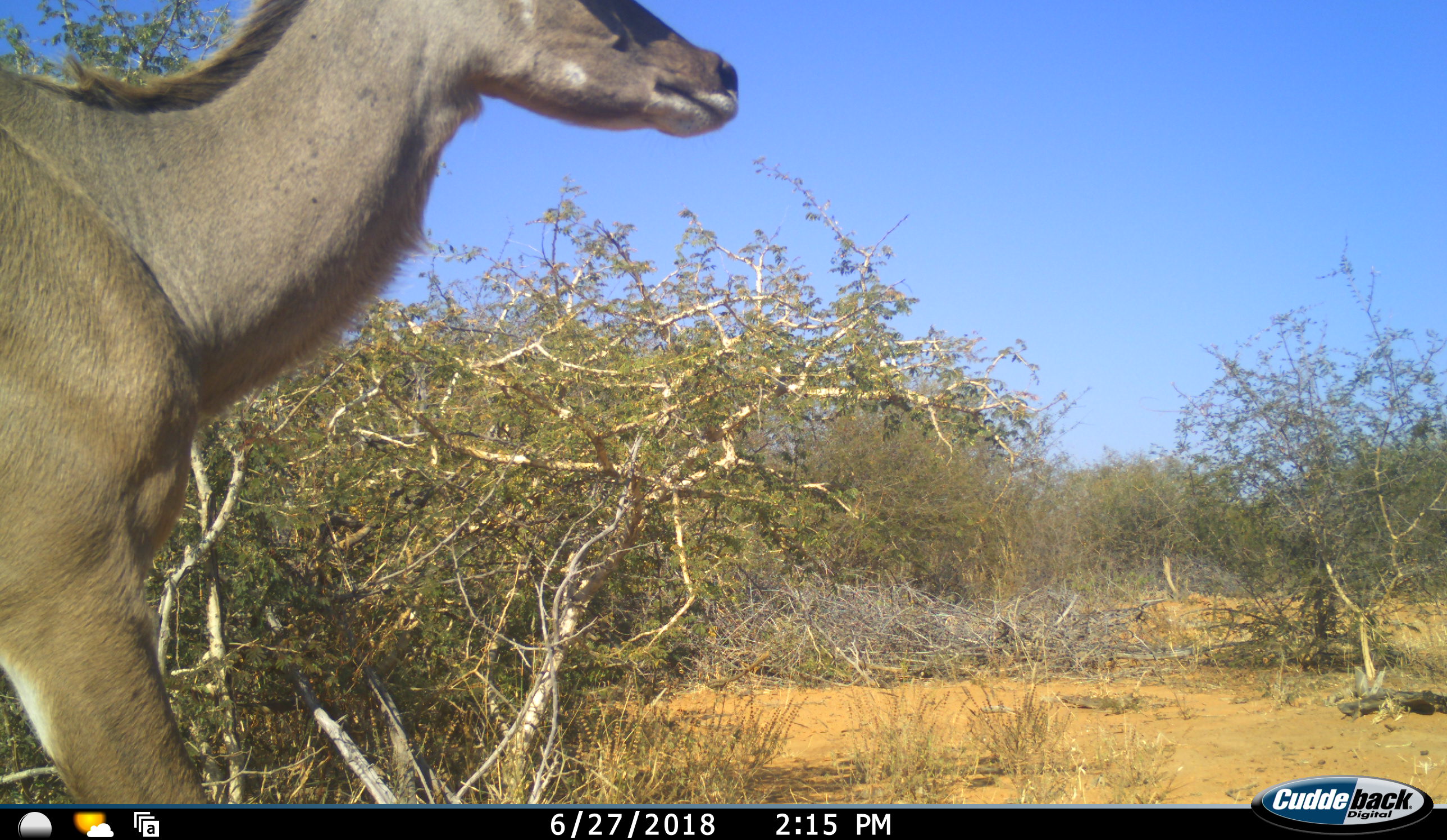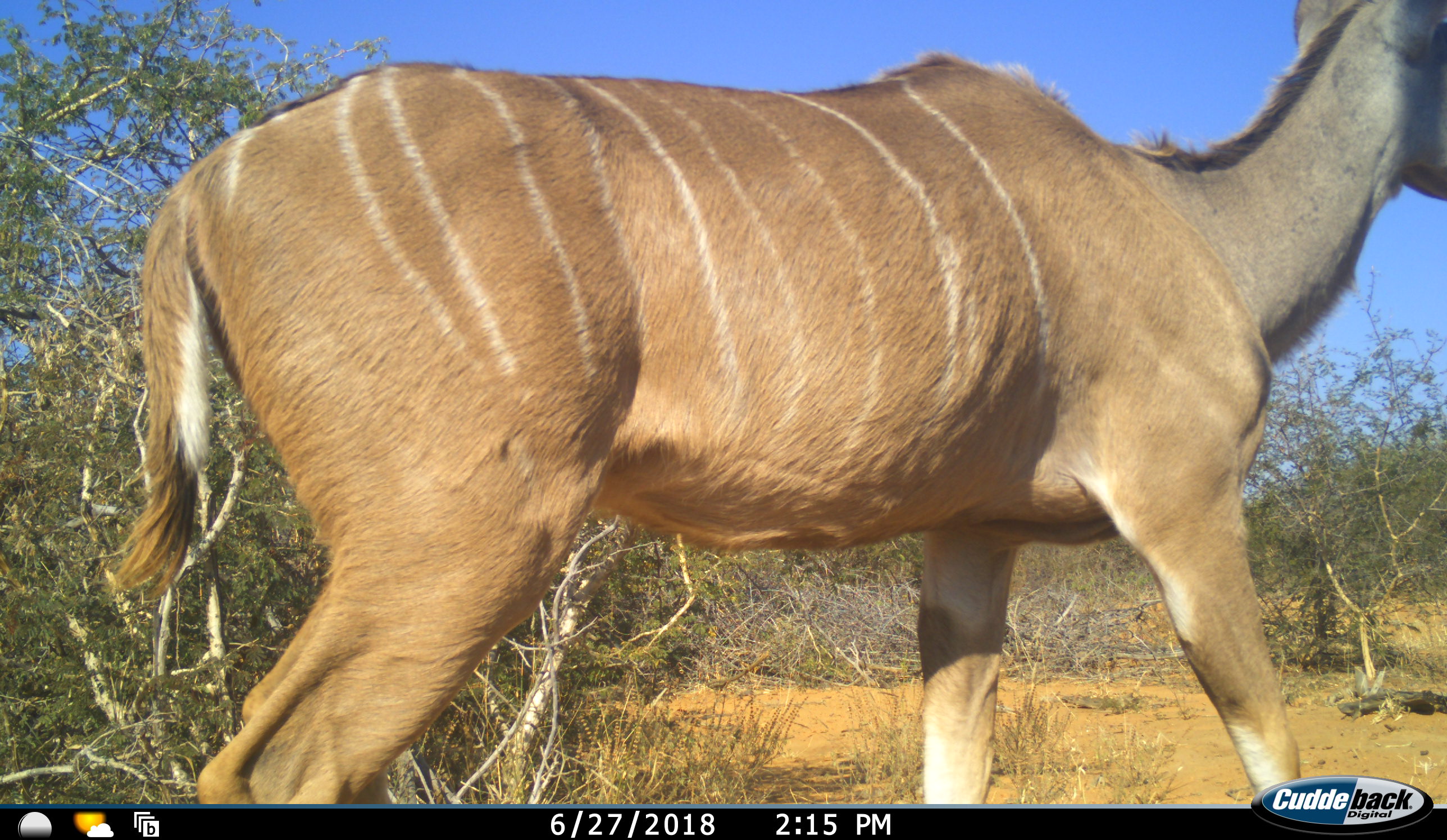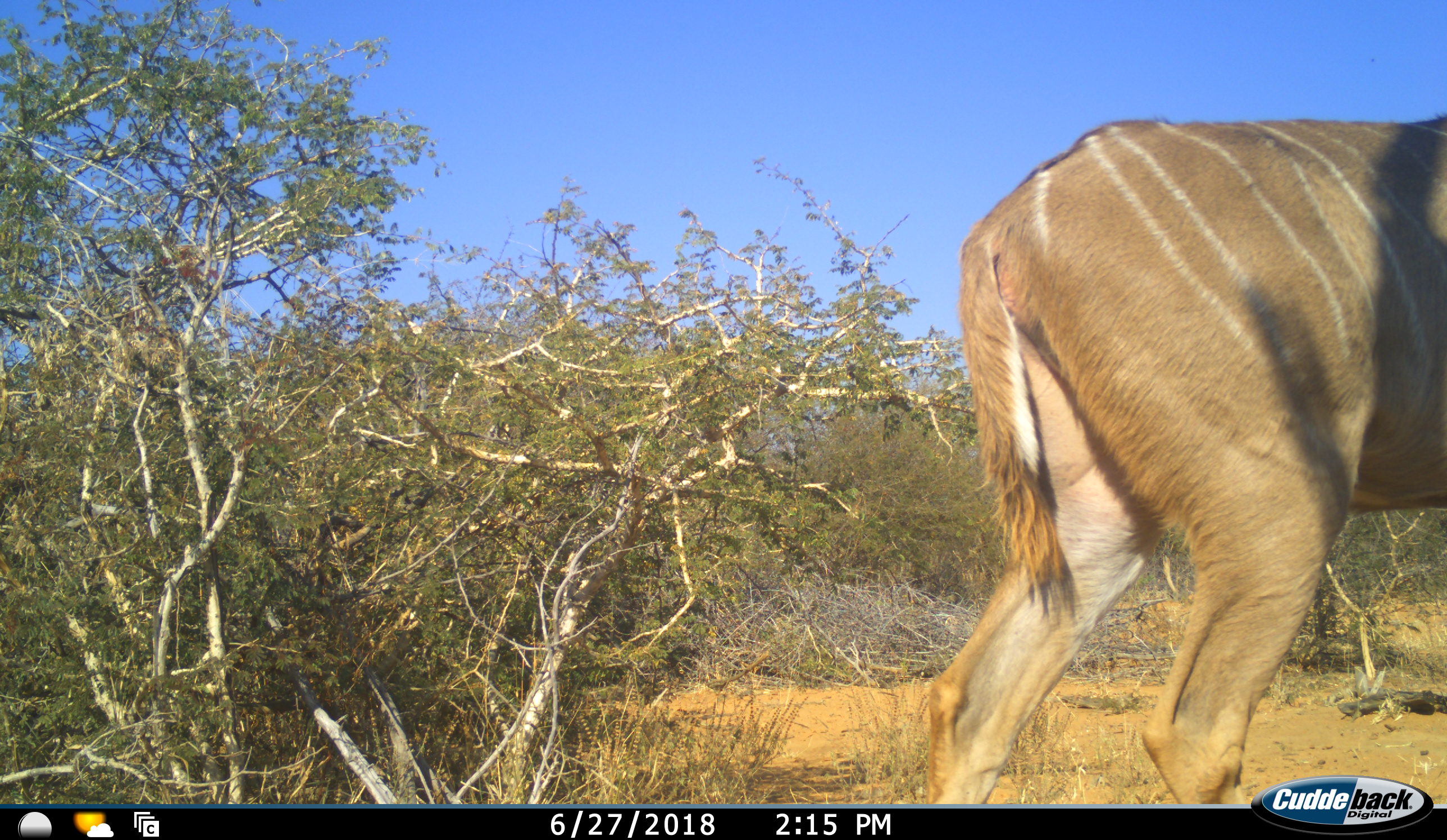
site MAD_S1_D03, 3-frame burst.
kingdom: Animalia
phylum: Chordata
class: Mammalia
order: Artiodactyla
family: Bovidae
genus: Tragelaphus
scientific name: Tragelaphus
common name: kudu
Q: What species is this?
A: Kudu (Tragelaphus).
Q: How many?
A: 1.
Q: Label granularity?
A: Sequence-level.